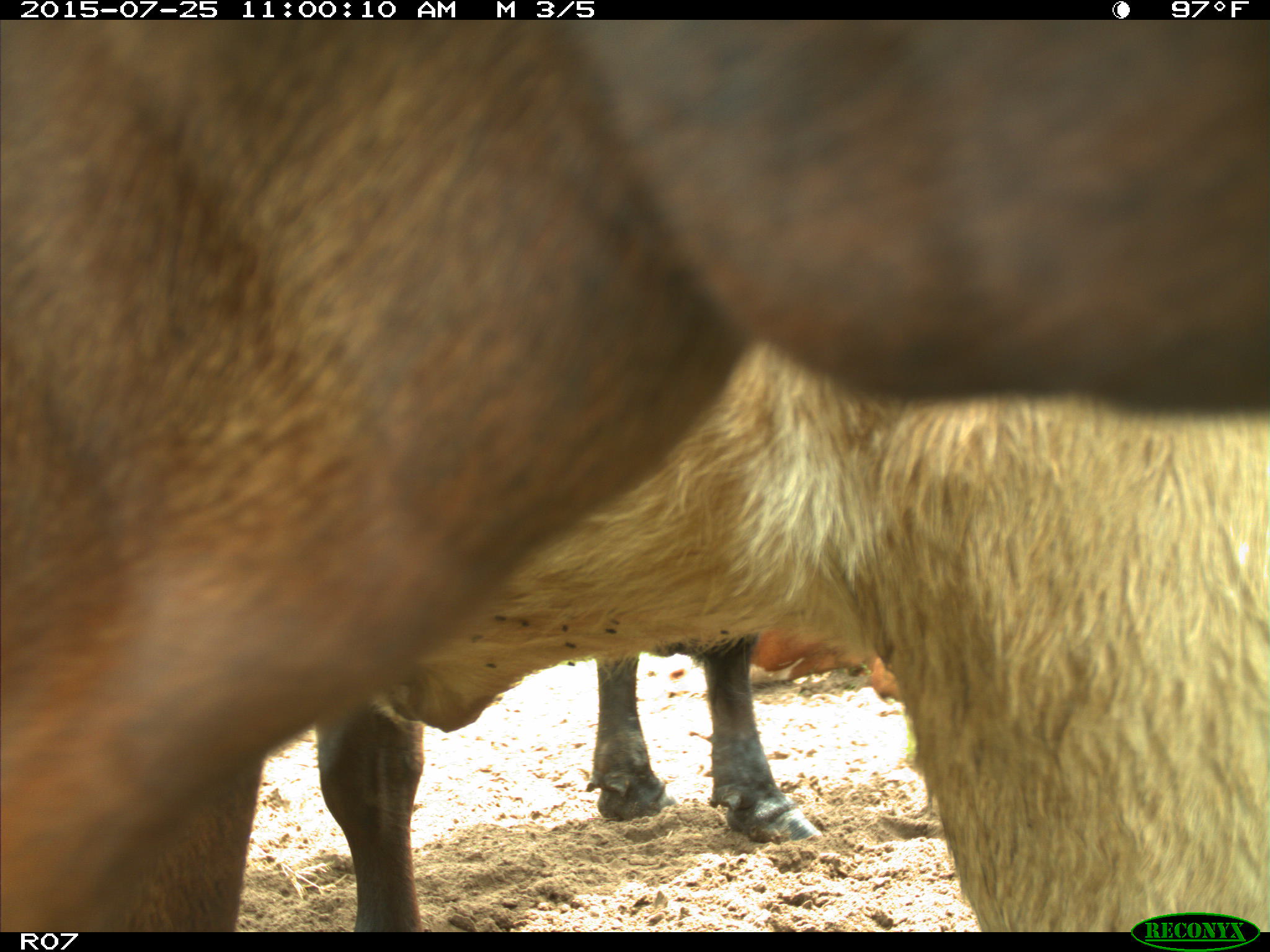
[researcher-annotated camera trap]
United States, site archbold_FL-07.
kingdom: Animalia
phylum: Chordata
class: Mammalia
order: Artiodactyla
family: Bovidae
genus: Bos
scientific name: Bos taurus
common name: domestic cow